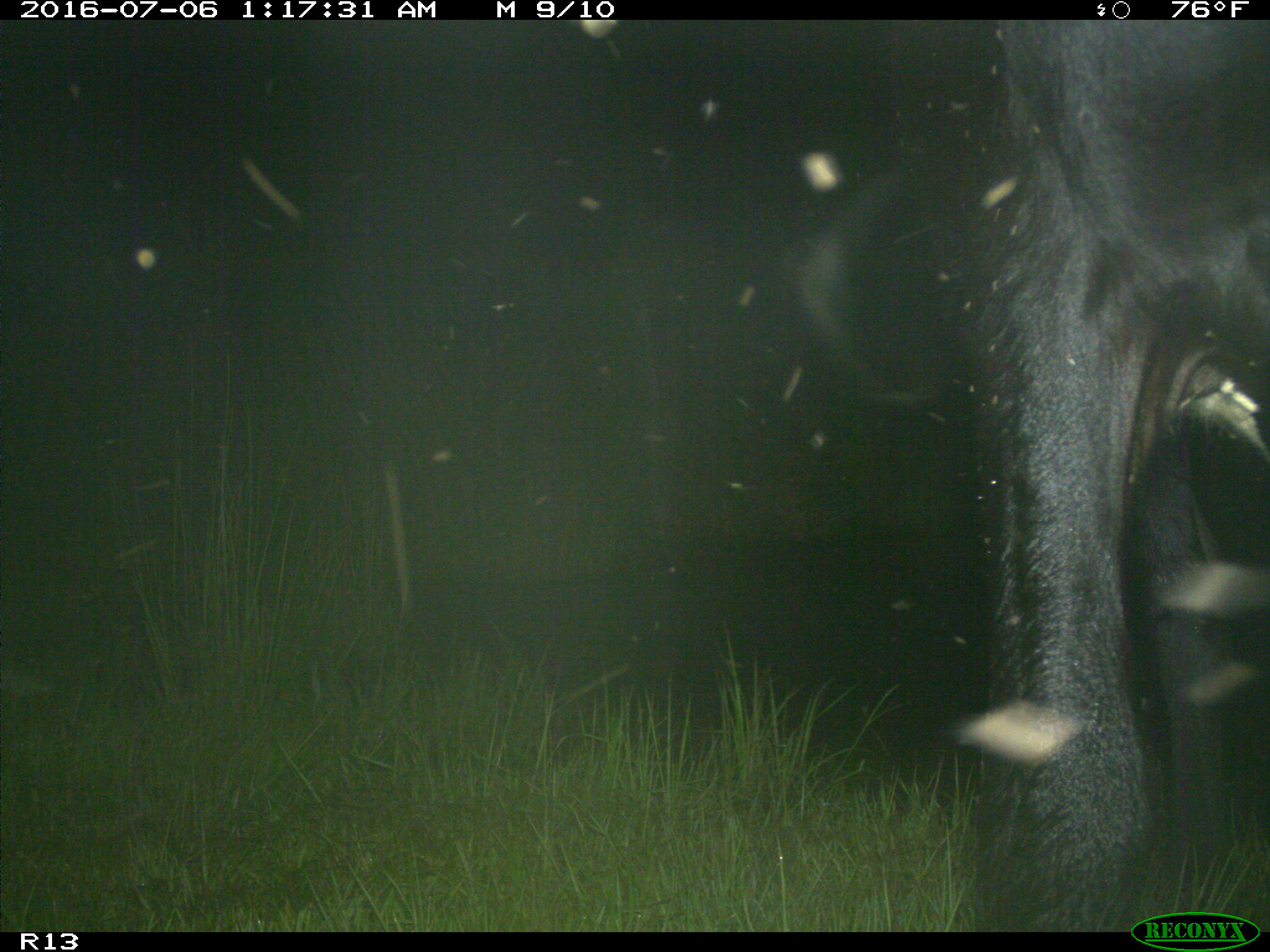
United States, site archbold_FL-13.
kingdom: Animalia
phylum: Chordata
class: Mammalia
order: Artiodactyla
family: Bovidae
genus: Bos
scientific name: Bos taurus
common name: domestic cow